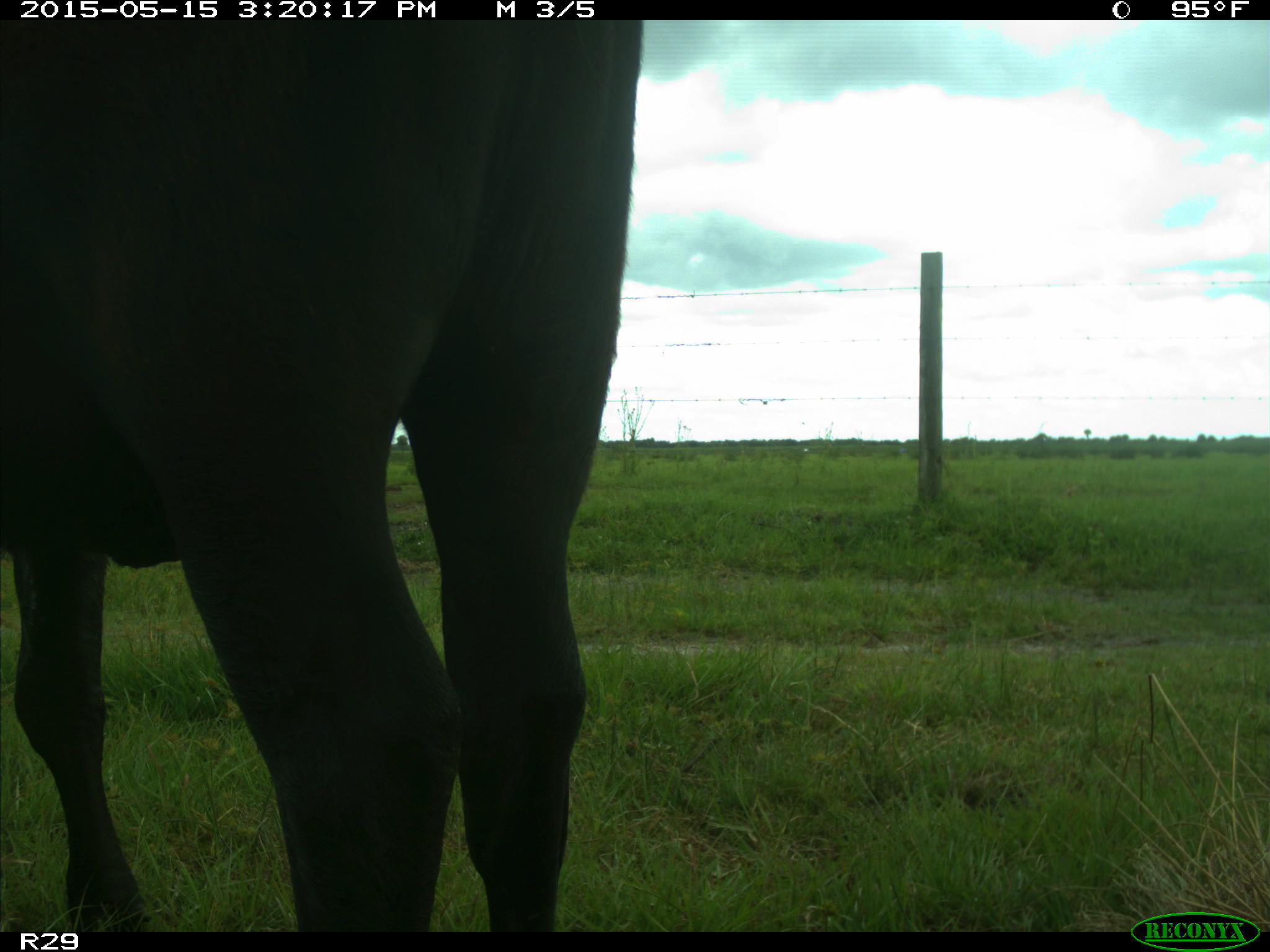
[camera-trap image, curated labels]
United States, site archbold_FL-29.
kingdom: Animalia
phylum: Chordata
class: Mammalia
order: Artiodactyla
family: Bovidae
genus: Bos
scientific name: Bos taurus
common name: domestic cow